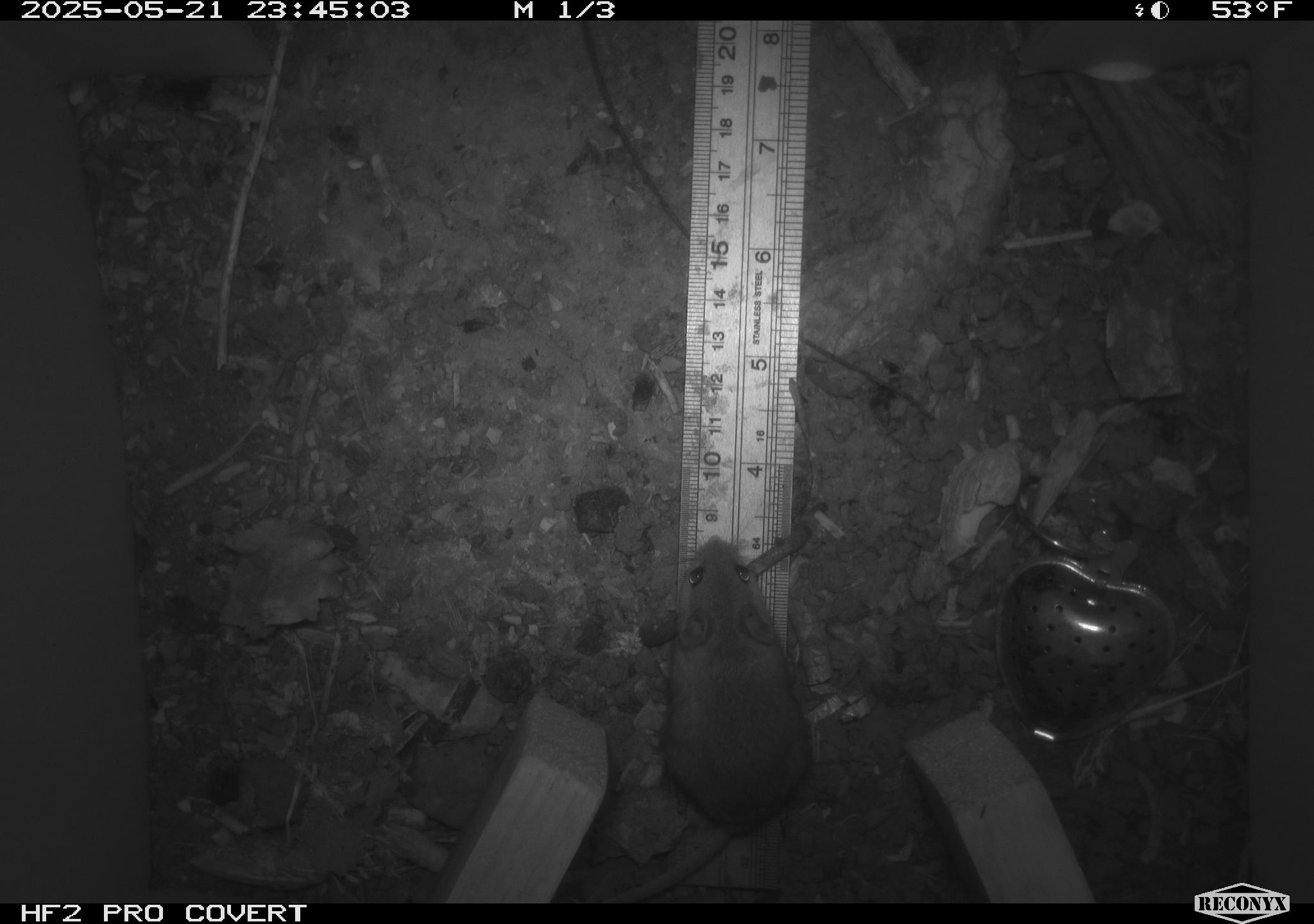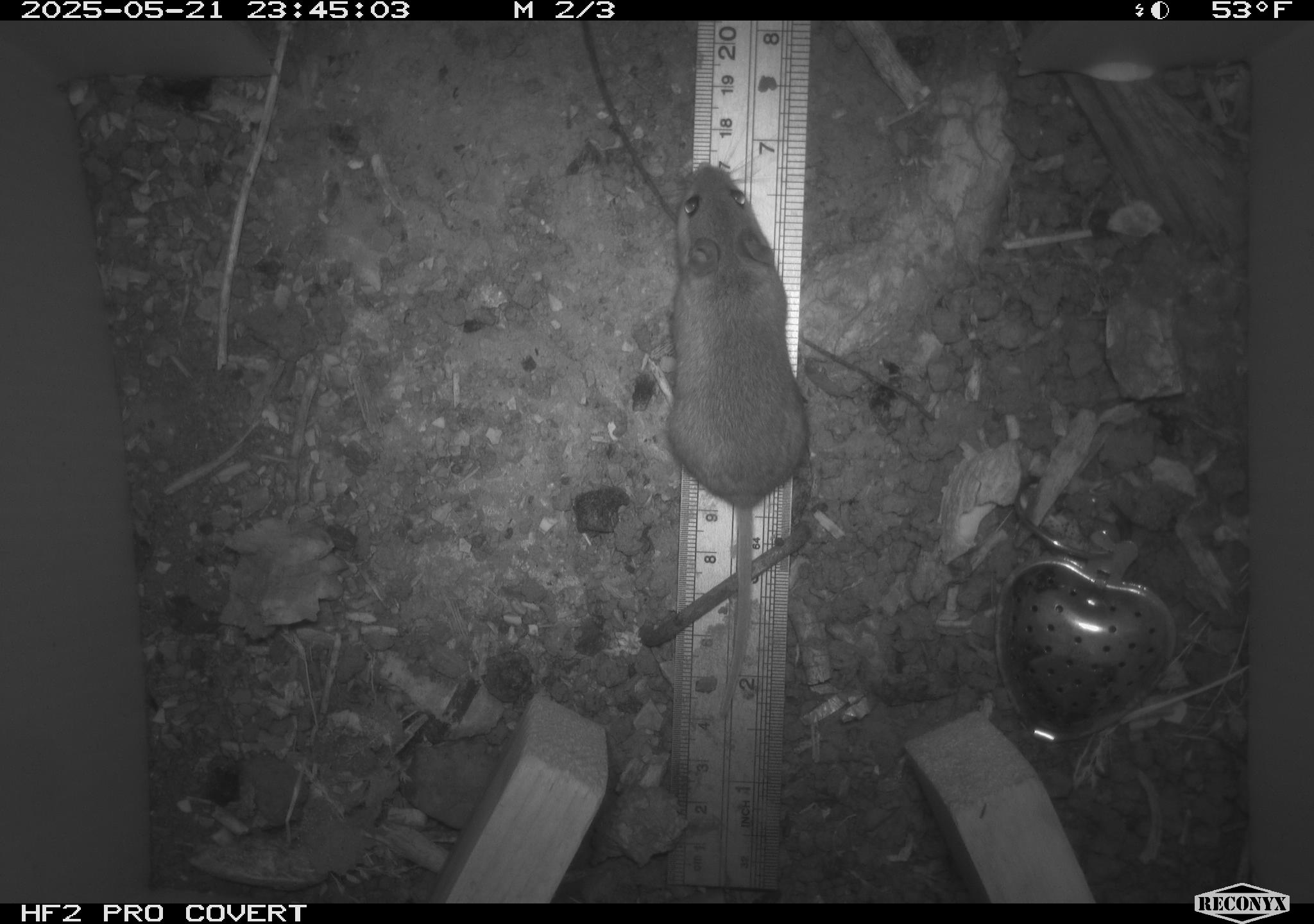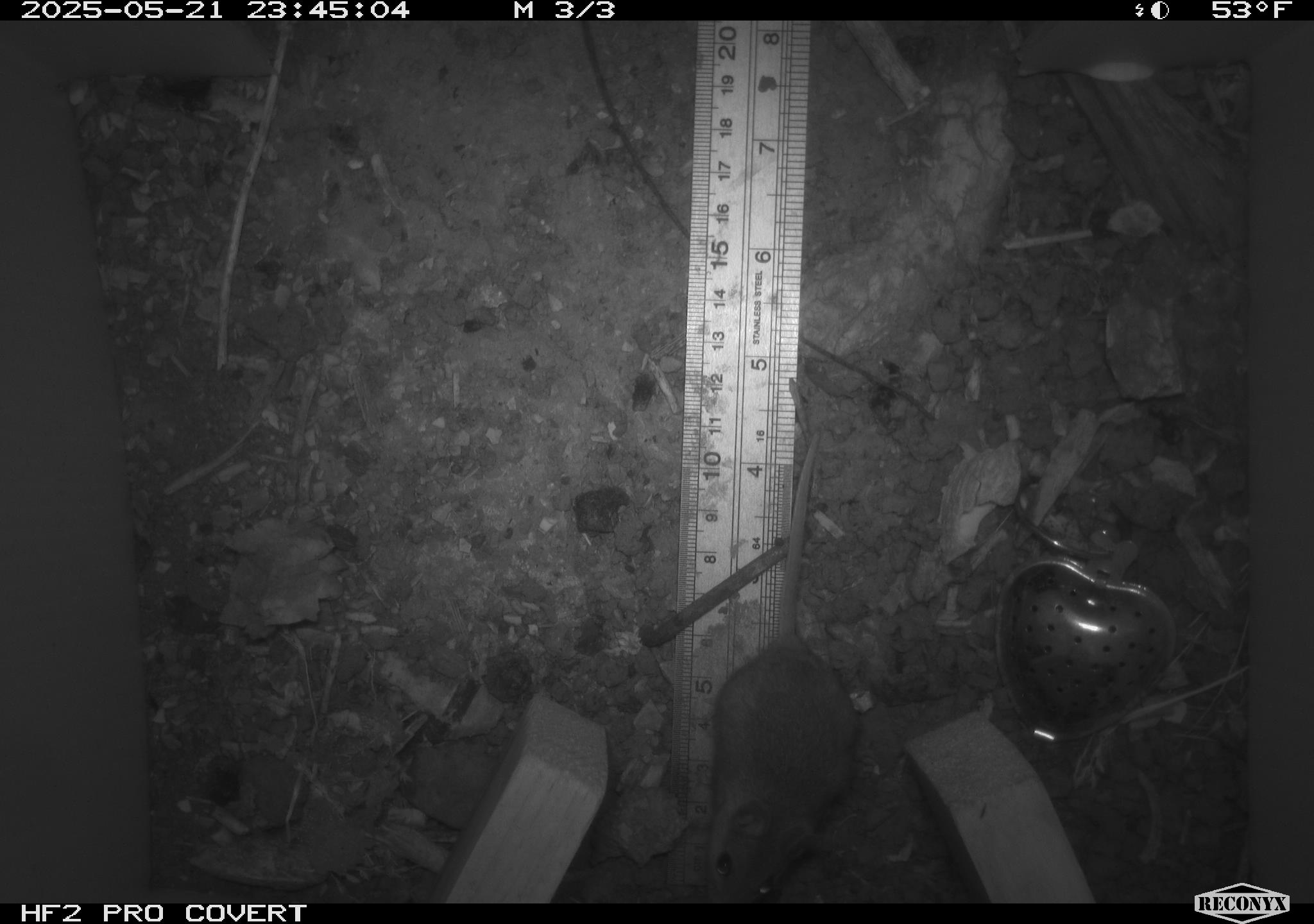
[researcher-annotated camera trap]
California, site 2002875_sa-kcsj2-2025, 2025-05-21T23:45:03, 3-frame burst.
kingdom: Animalia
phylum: Chordata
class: Mammalia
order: Rodentia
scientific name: Rodentia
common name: rodent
Rodent (Rodentia).